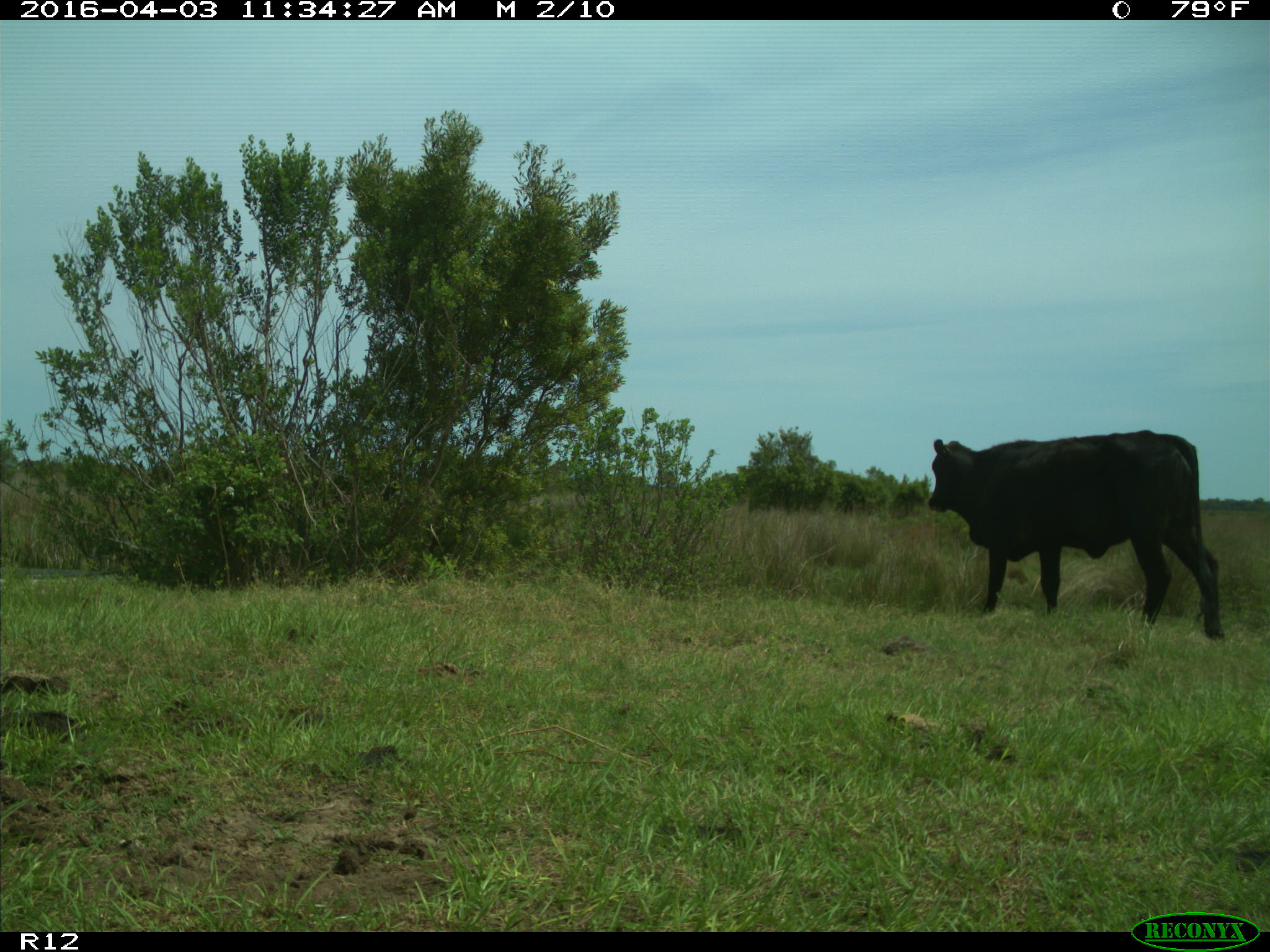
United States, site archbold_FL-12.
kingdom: Animalia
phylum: Chordata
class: Mammalia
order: Artiodactyla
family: Bovidae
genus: Bos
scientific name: Bos taurus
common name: domestic cow